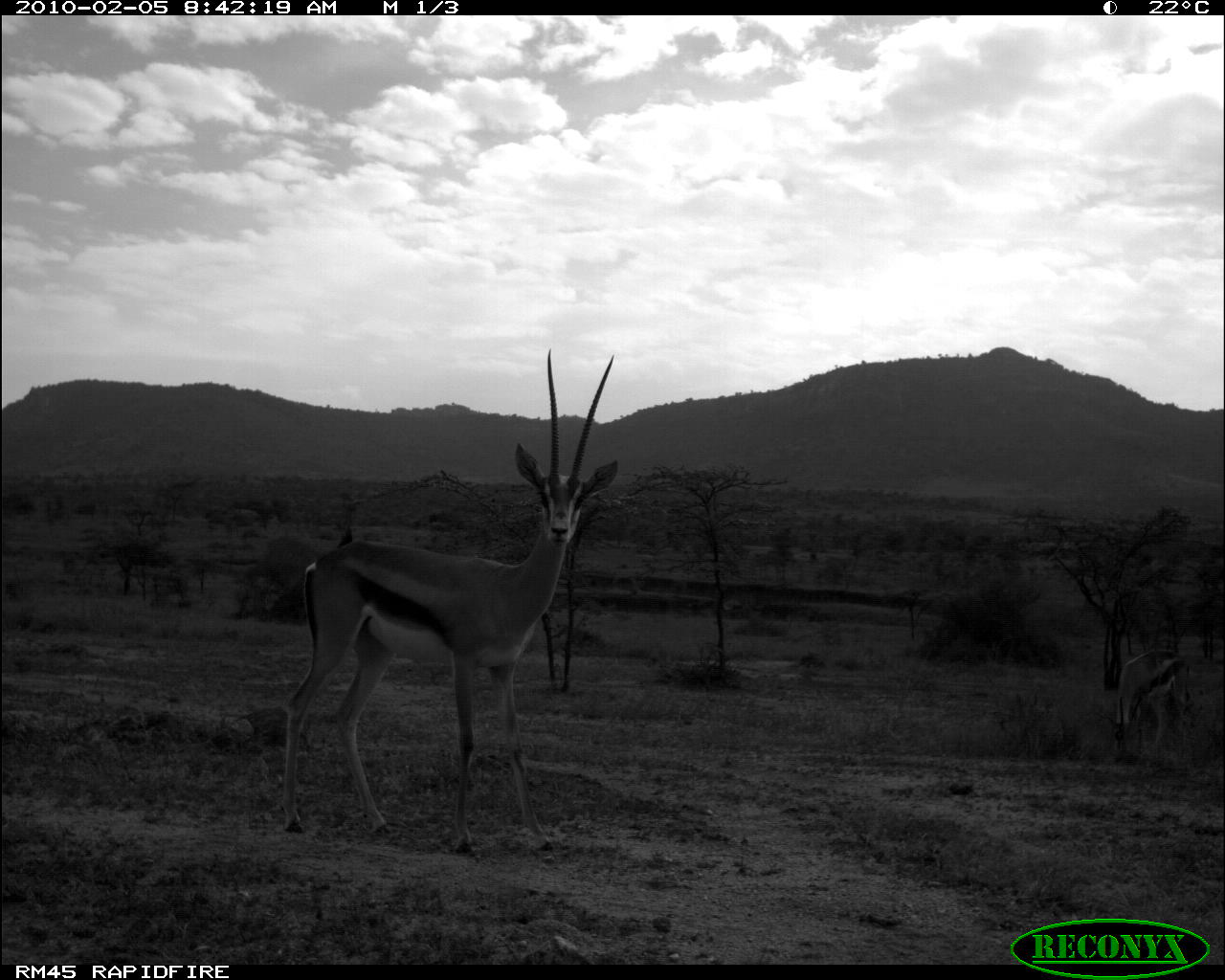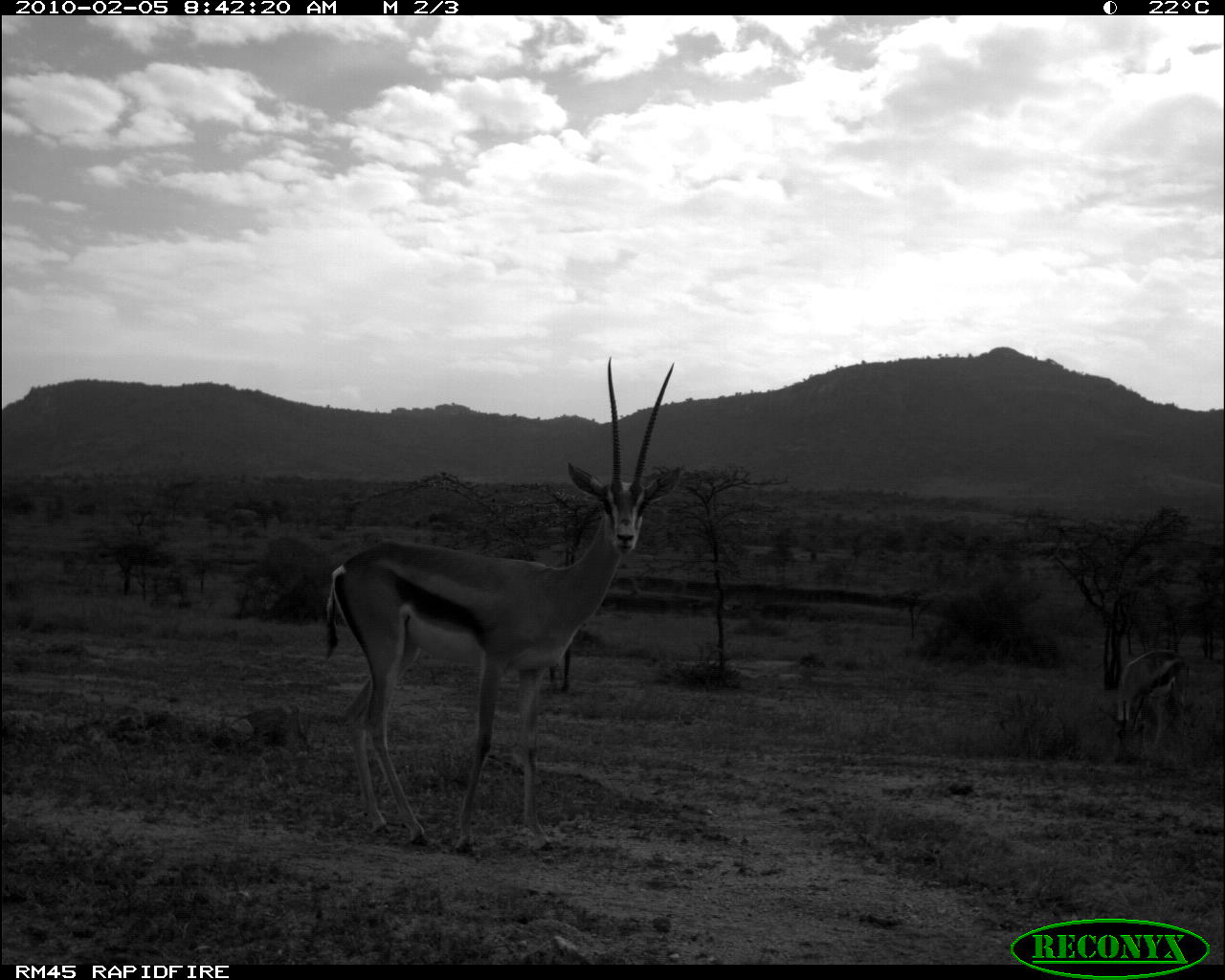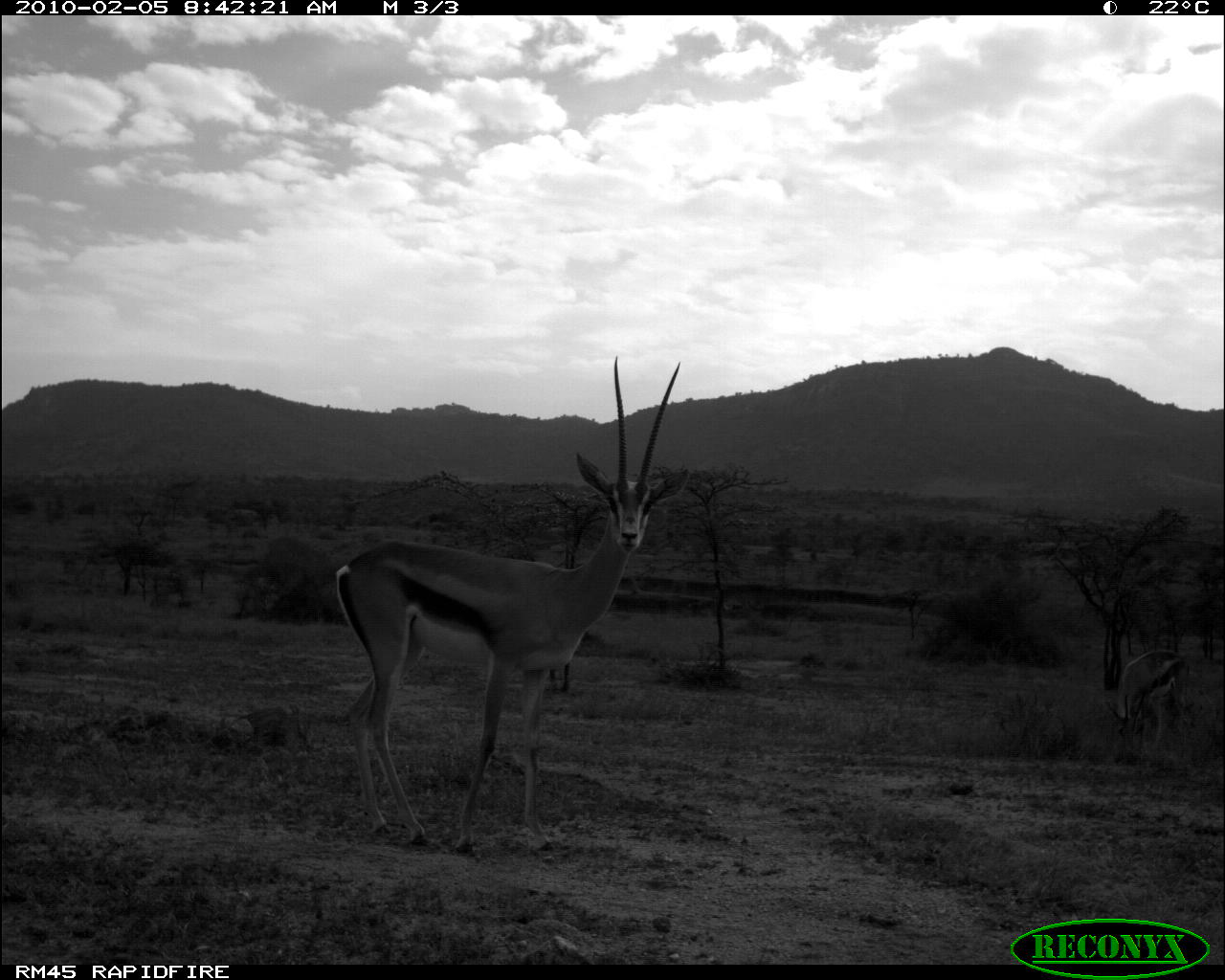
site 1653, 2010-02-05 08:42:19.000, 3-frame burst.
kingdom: Animalia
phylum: Chordata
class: Mammalia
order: Artiodactyla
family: Bovidae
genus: Nanger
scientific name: Nanger granti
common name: grant's gazelle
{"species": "Nanger granti (grant's gazelle)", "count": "1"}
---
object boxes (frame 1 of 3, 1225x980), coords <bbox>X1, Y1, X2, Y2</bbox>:
nanger granti: <bbox>279, 345, 621, 853</bbox>; <bbox>1092, 647, 1195, 769</bbox>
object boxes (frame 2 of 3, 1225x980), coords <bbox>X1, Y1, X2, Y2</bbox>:
nanger granti: <bbox>318, 353, 684, 854</bbox>; <bbox>1094, 647, 1192, 762</bbox>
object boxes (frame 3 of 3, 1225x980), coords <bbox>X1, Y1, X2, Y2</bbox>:
nanger granti: <bbox>330, 353, 689, 854</bbox>; <bbox>1104, 648, 1190, 755</bbox>